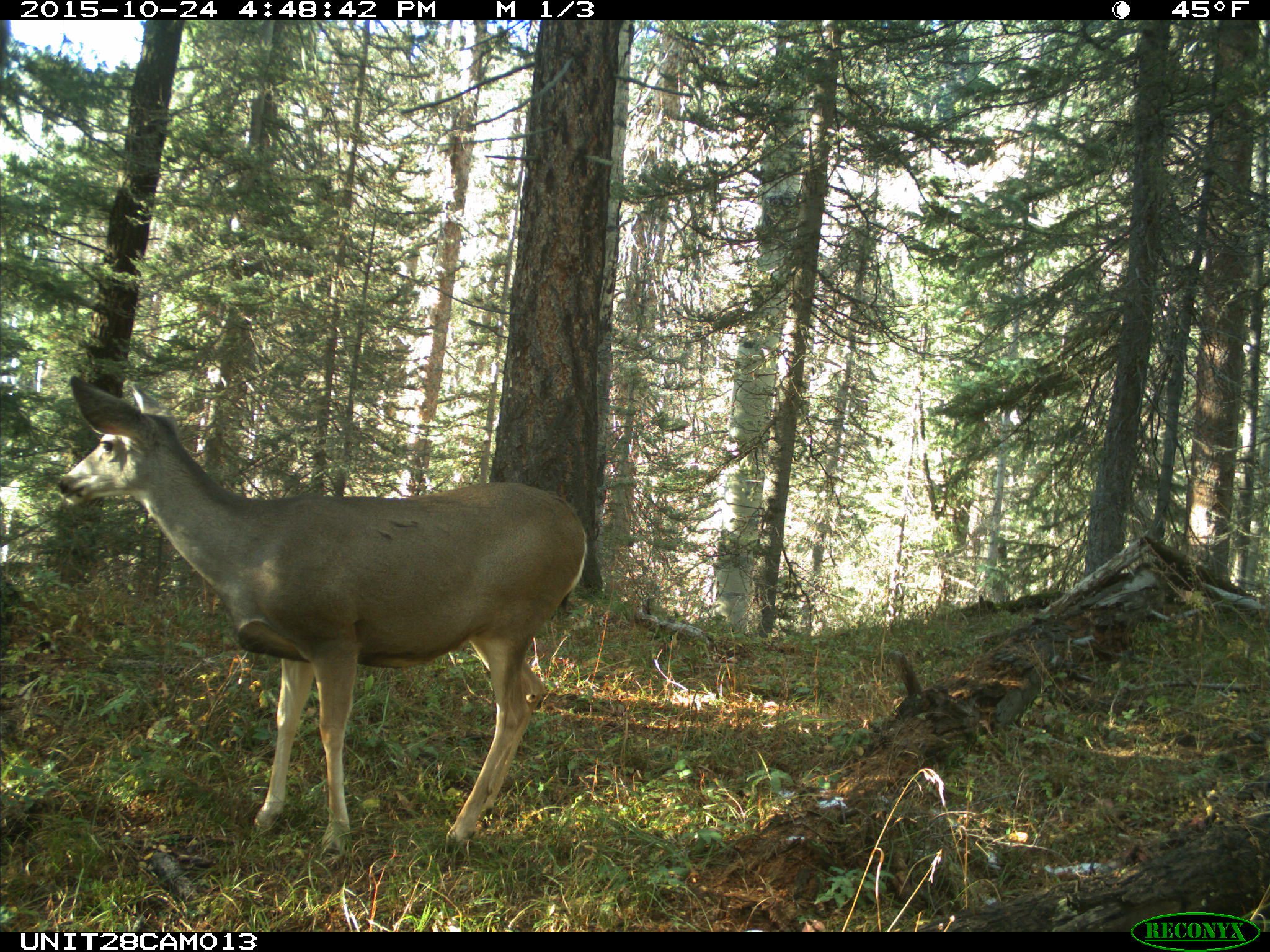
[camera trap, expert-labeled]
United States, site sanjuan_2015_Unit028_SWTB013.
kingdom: Animalia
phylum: Chordata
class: Mammalia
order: Artiodactyla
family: Cervidae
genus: Odocoileus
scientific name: Odocoileus hemionus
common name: mule deer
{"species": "Odocoileus hemionus (mule deer)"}